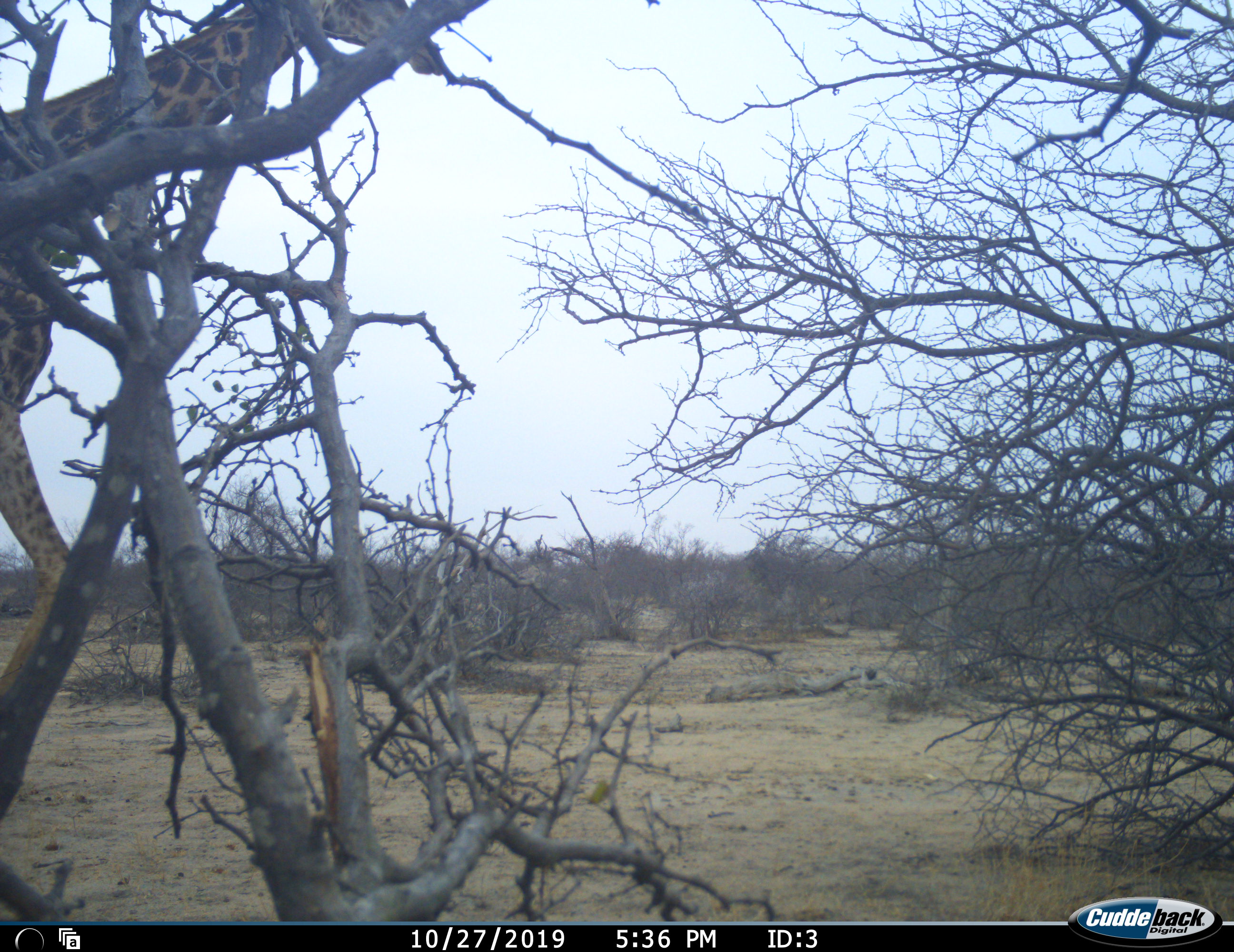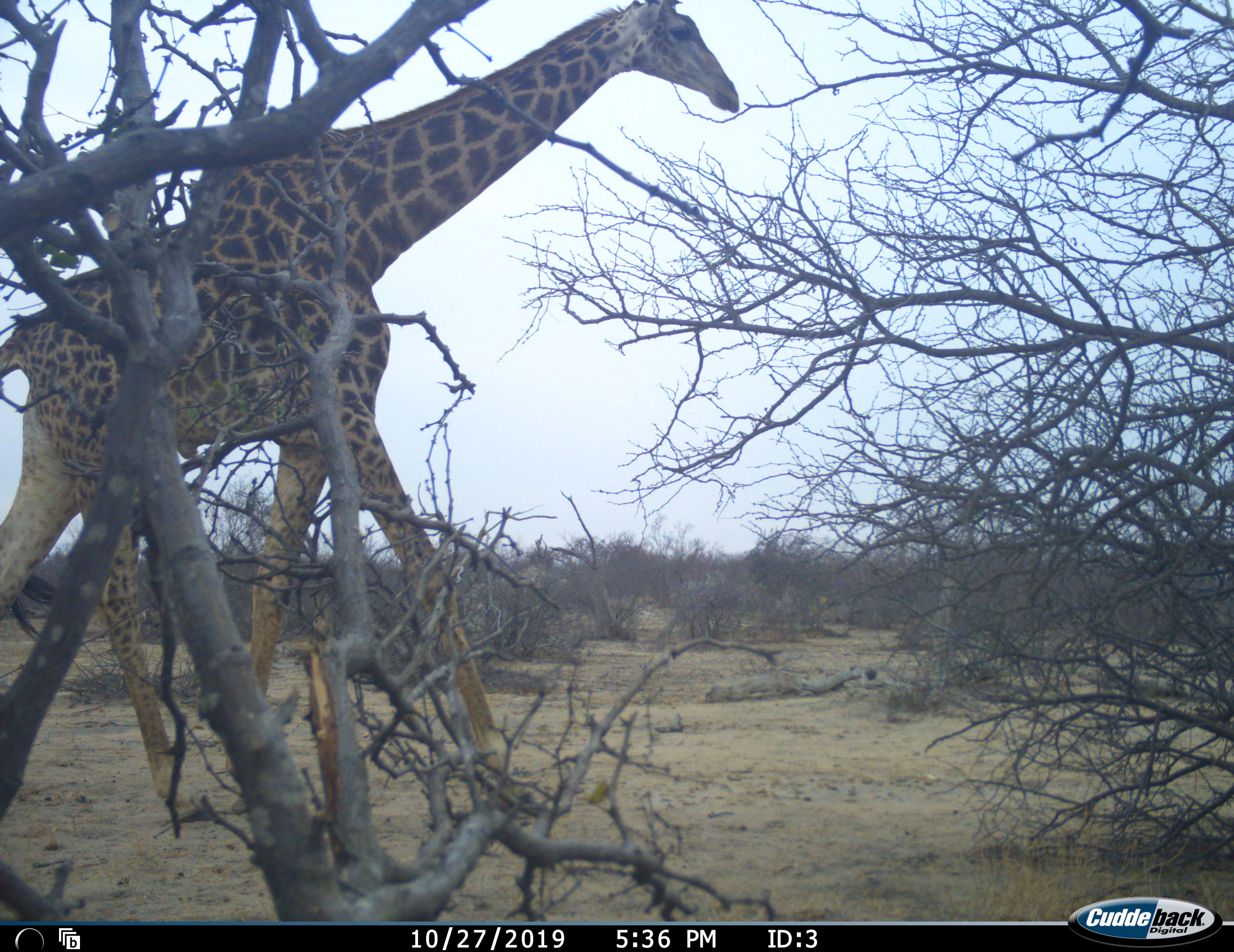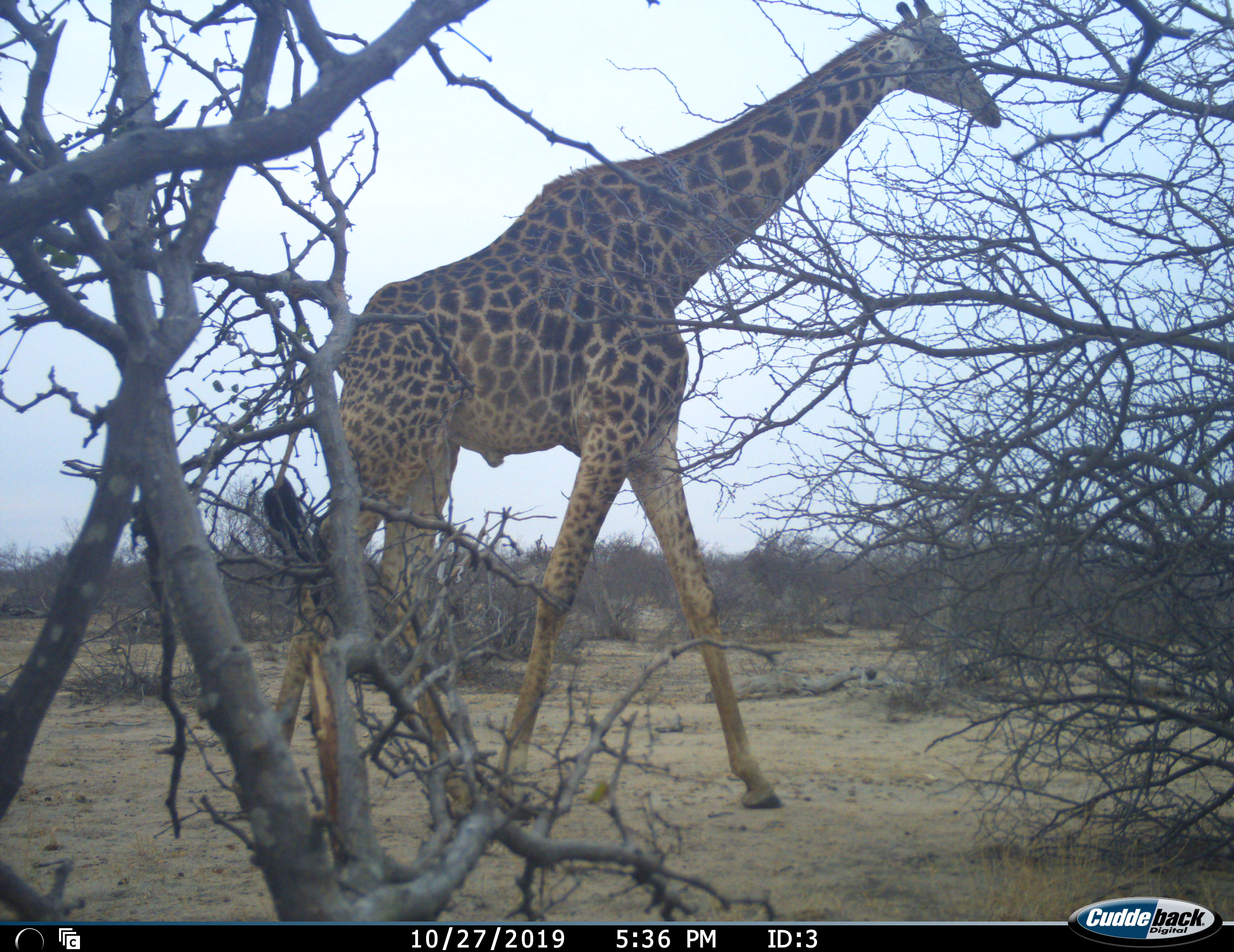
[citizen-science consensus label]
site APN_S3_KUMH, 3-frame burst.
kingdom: Animalia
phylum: Chordata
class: Mammalia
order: Artiodactyla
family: Giraffidae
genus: Giraffa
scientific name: Giraffa camelopardalis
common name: giraffe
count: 1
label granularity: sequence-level